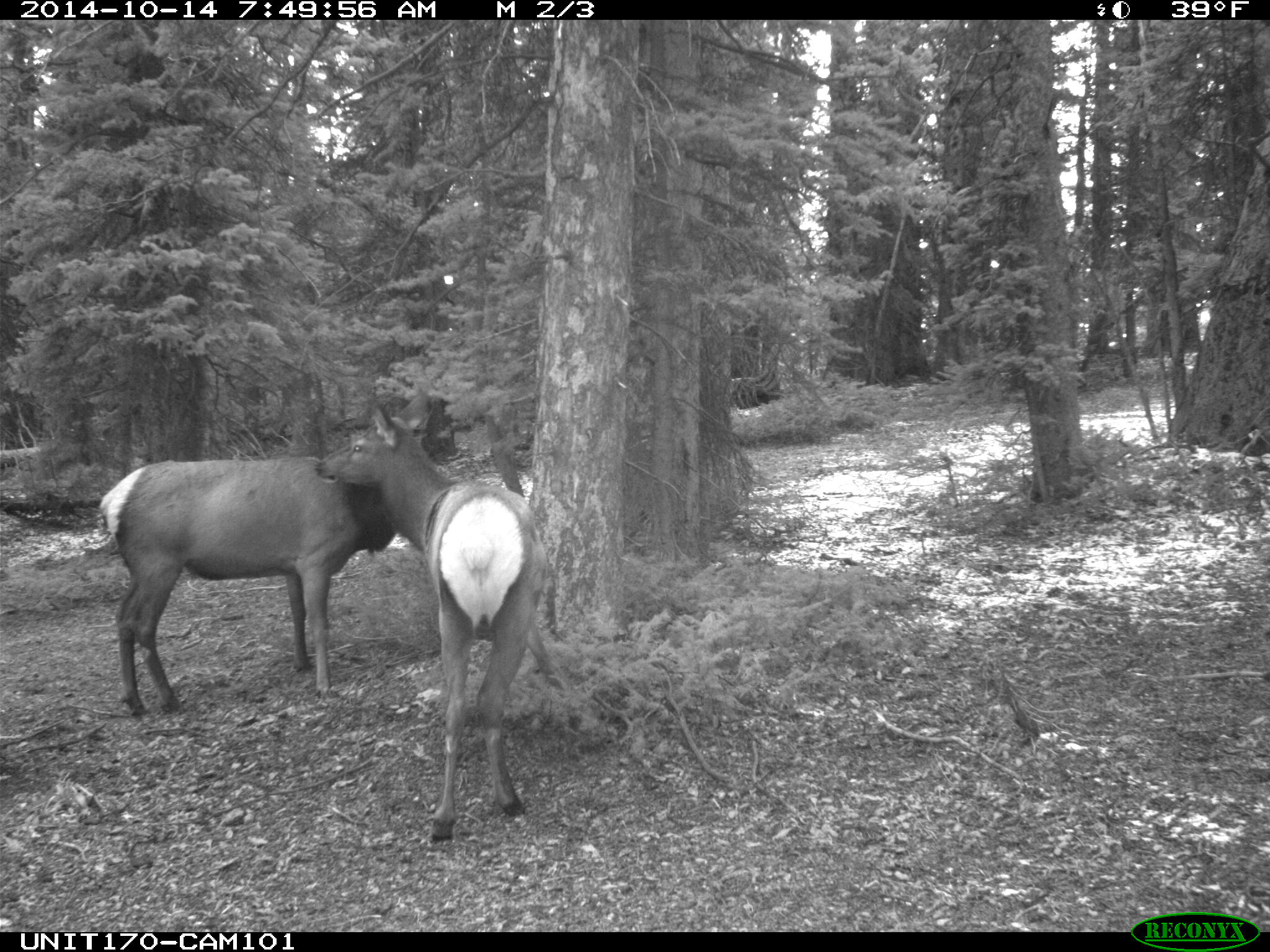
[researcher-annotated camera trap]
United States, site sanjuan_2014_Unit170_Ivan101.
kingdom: Animalia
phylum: Chordata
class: Mammalia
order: Artiodactyla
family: Cervidae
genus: Cervus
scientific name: Cervus elaphus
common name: red deer